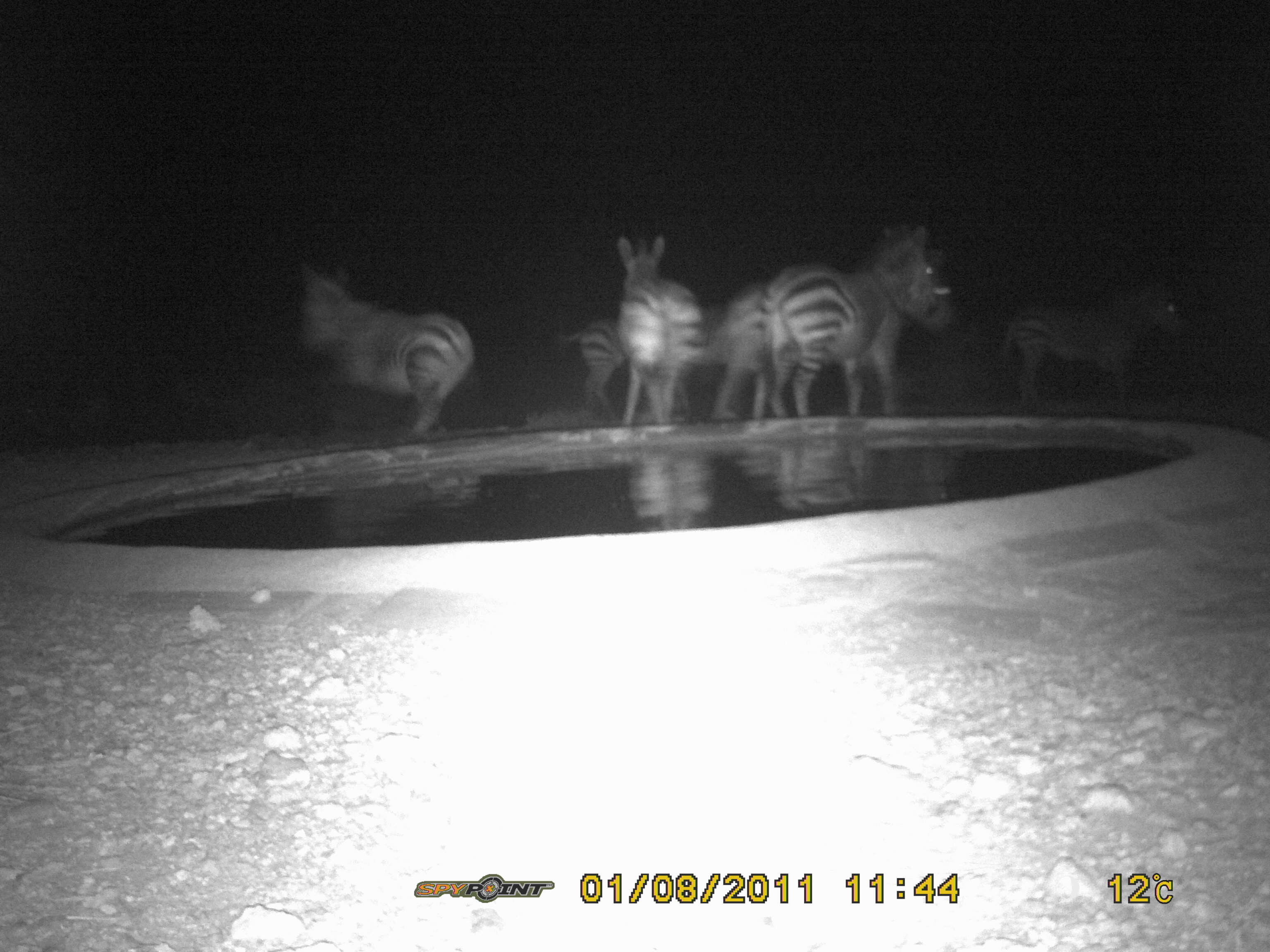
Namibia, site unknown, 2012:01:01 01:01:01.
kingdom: Animalia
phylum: Chordata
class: Mammalia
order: Perissodactyla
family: Equidae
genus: Equus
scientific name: Equus zebra hartmannae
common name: hartmann's mountain zebra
Equus zebra hartmannae (hartmann's mountain zebra).